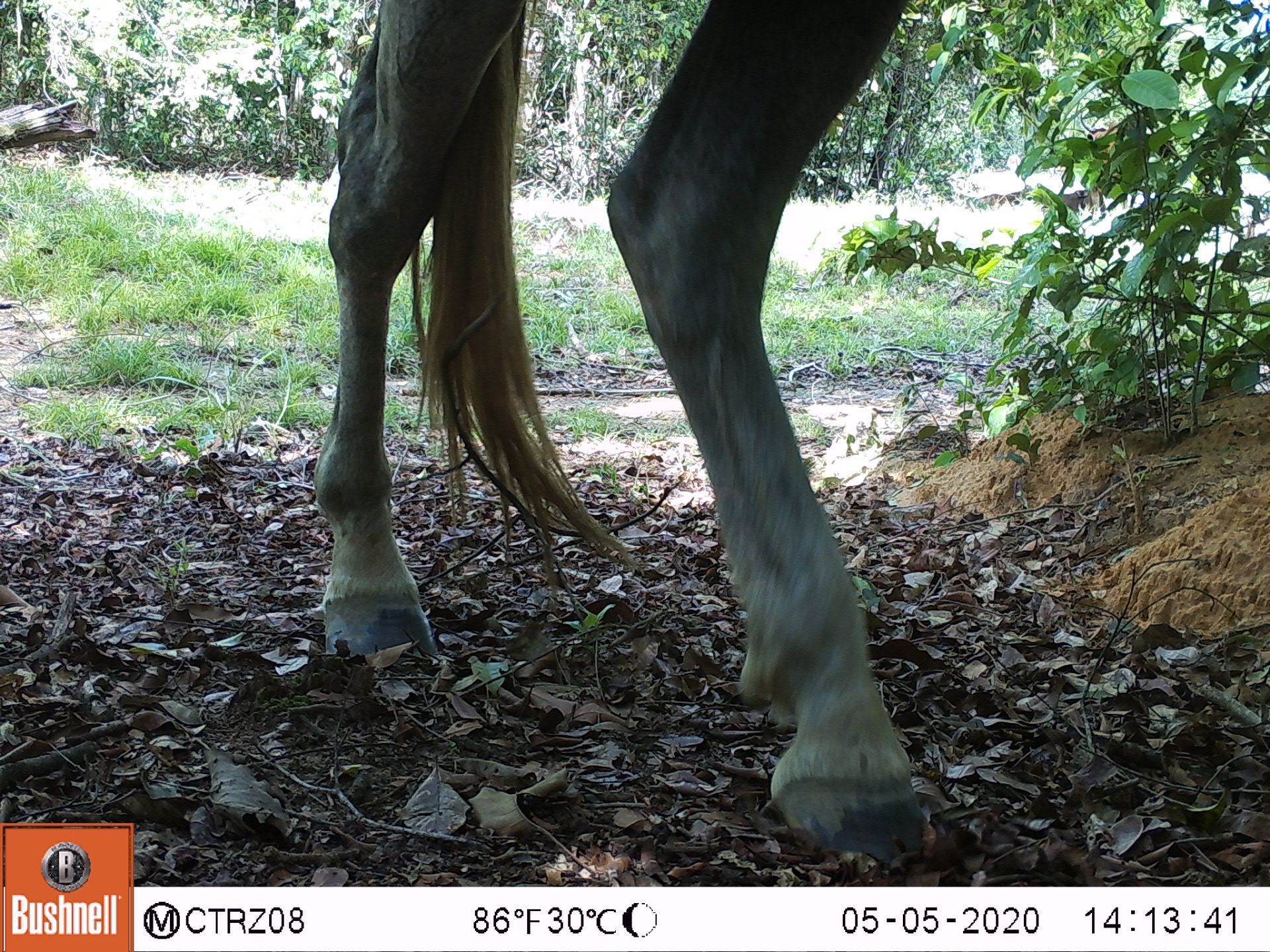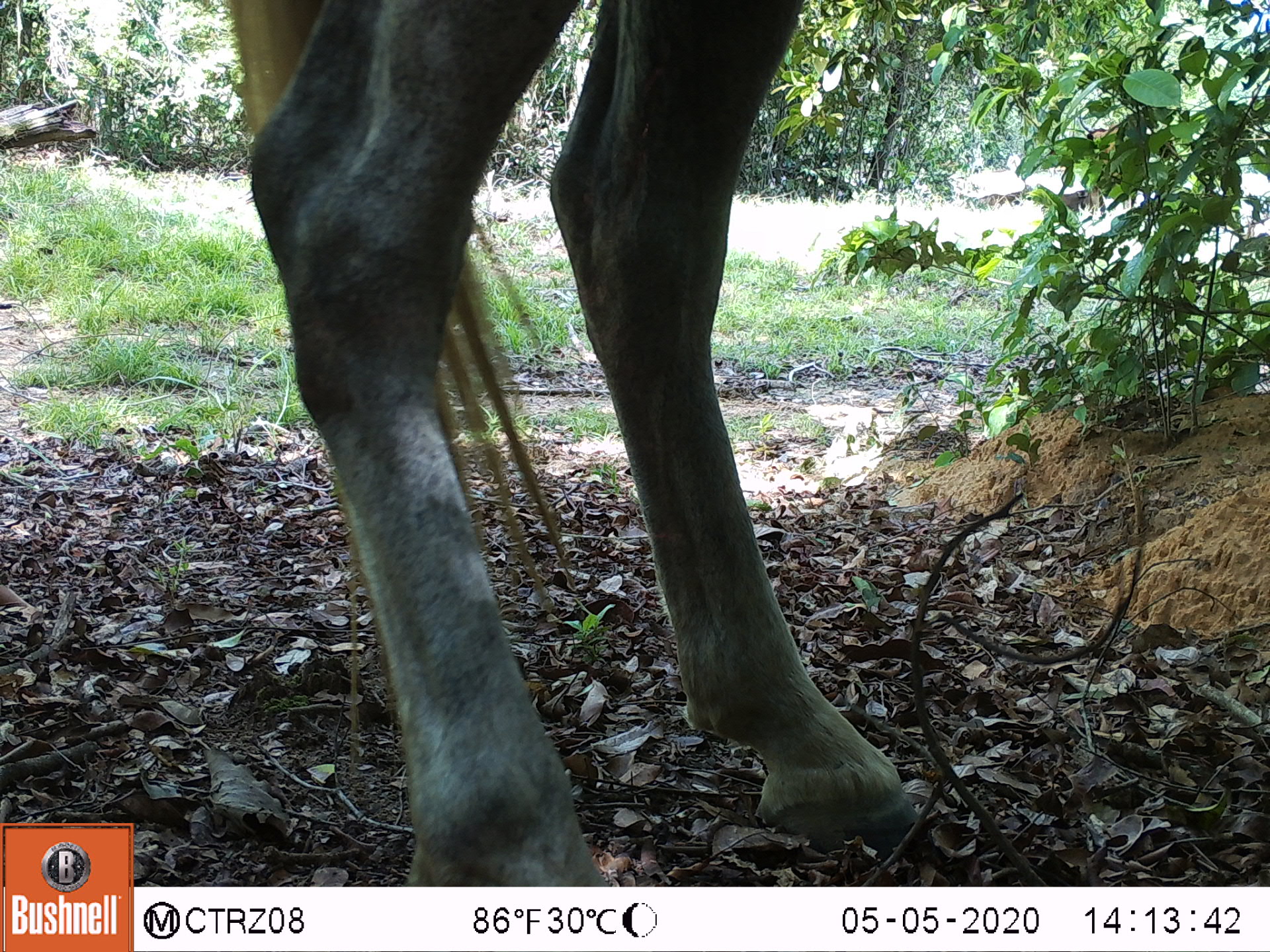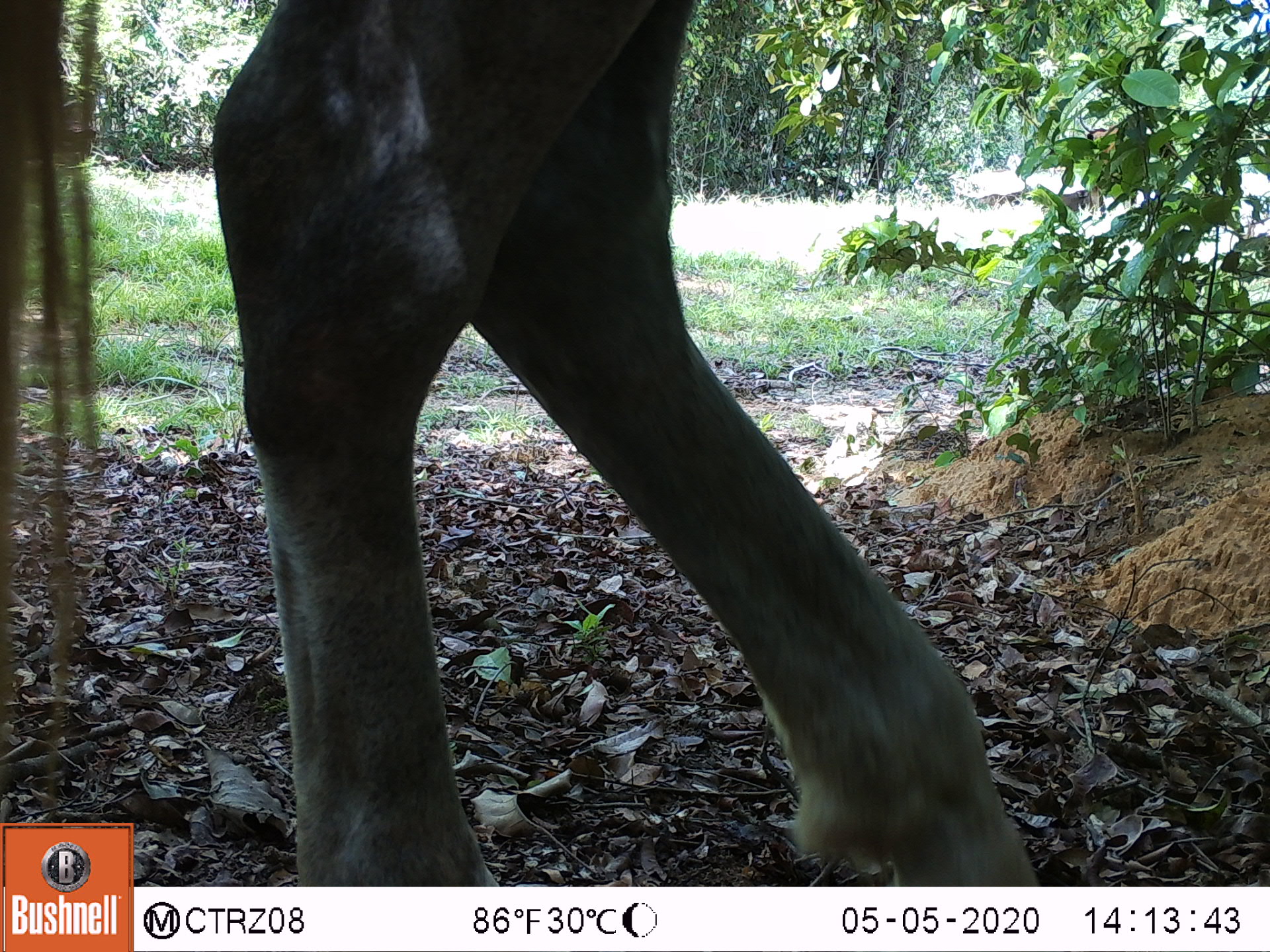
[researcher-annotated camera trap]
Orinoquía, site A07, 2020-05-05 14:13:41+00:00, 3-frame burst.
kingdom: Animalia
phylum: Chordata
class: Mammalia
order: Perissodactyla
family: Equidae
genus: Equus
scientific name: Equus caballus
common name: domestic horse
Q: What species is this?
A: Domestic horse (Equus caballus).